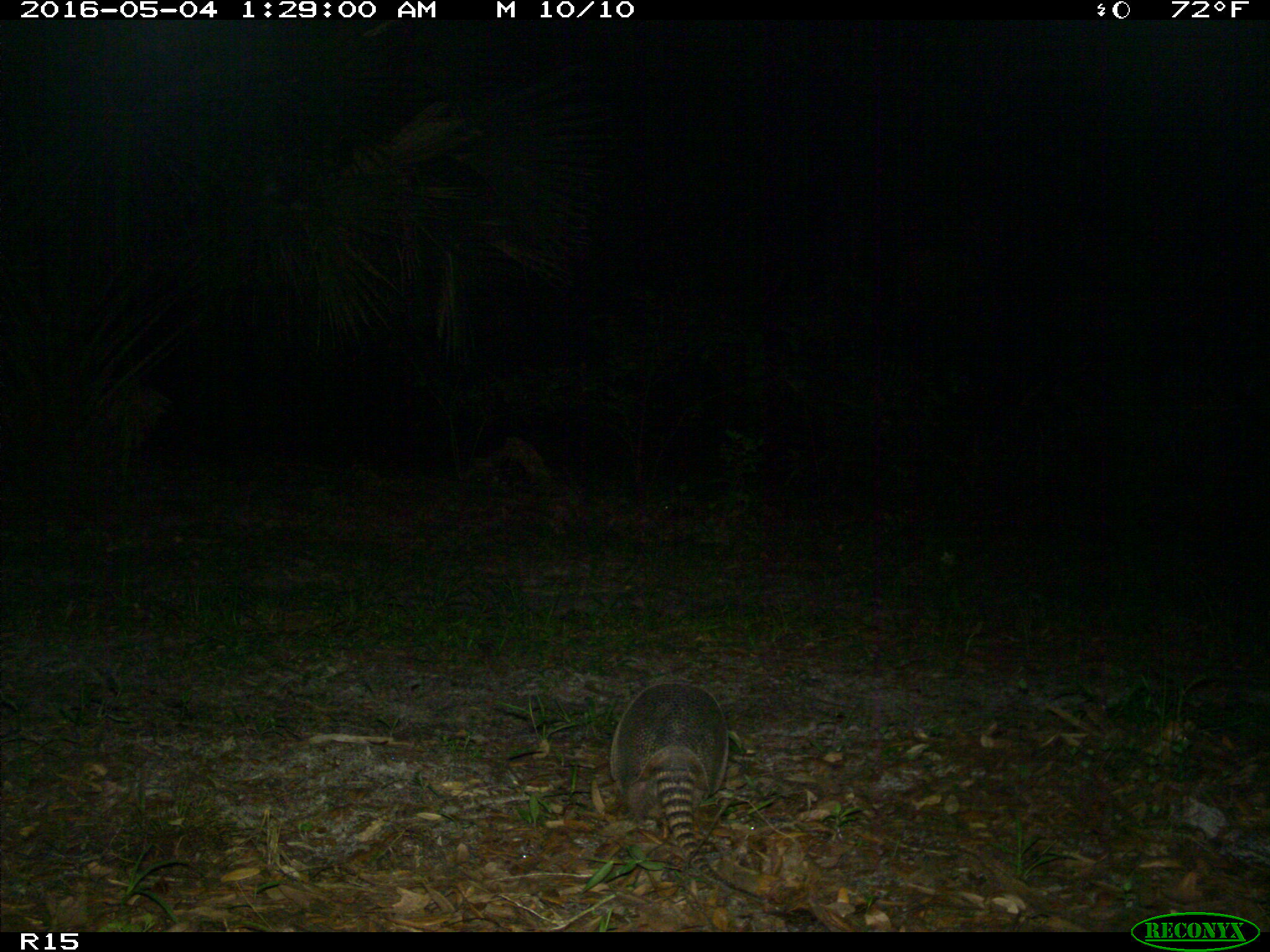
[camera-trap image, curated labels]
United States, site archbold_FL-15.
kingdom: Animalia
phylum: Chordata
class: Mammalia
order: Cingulata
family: Dasypodidae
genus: Dasypus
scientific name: Dasypus novemcinctus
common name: nine-banded armadillo